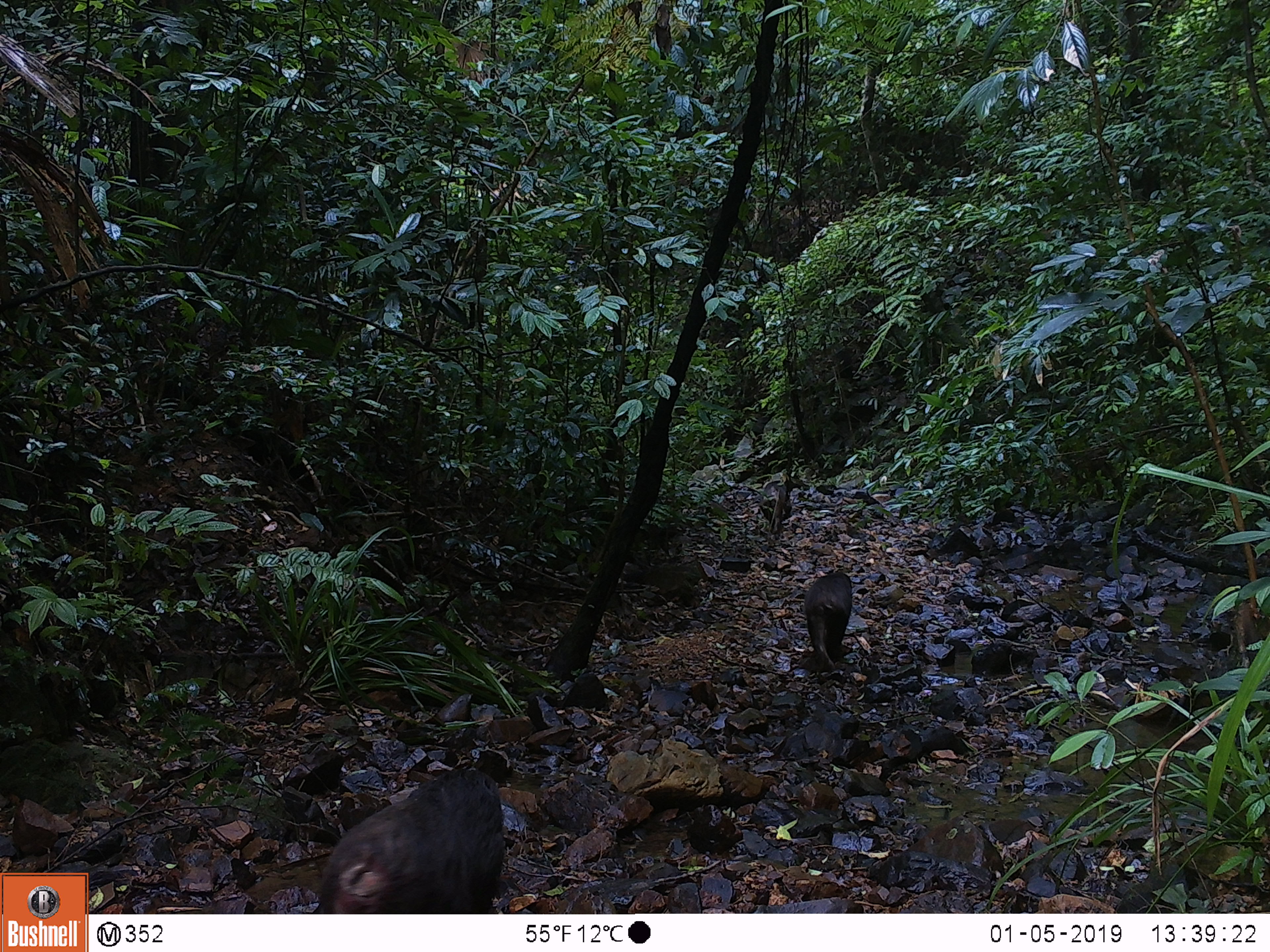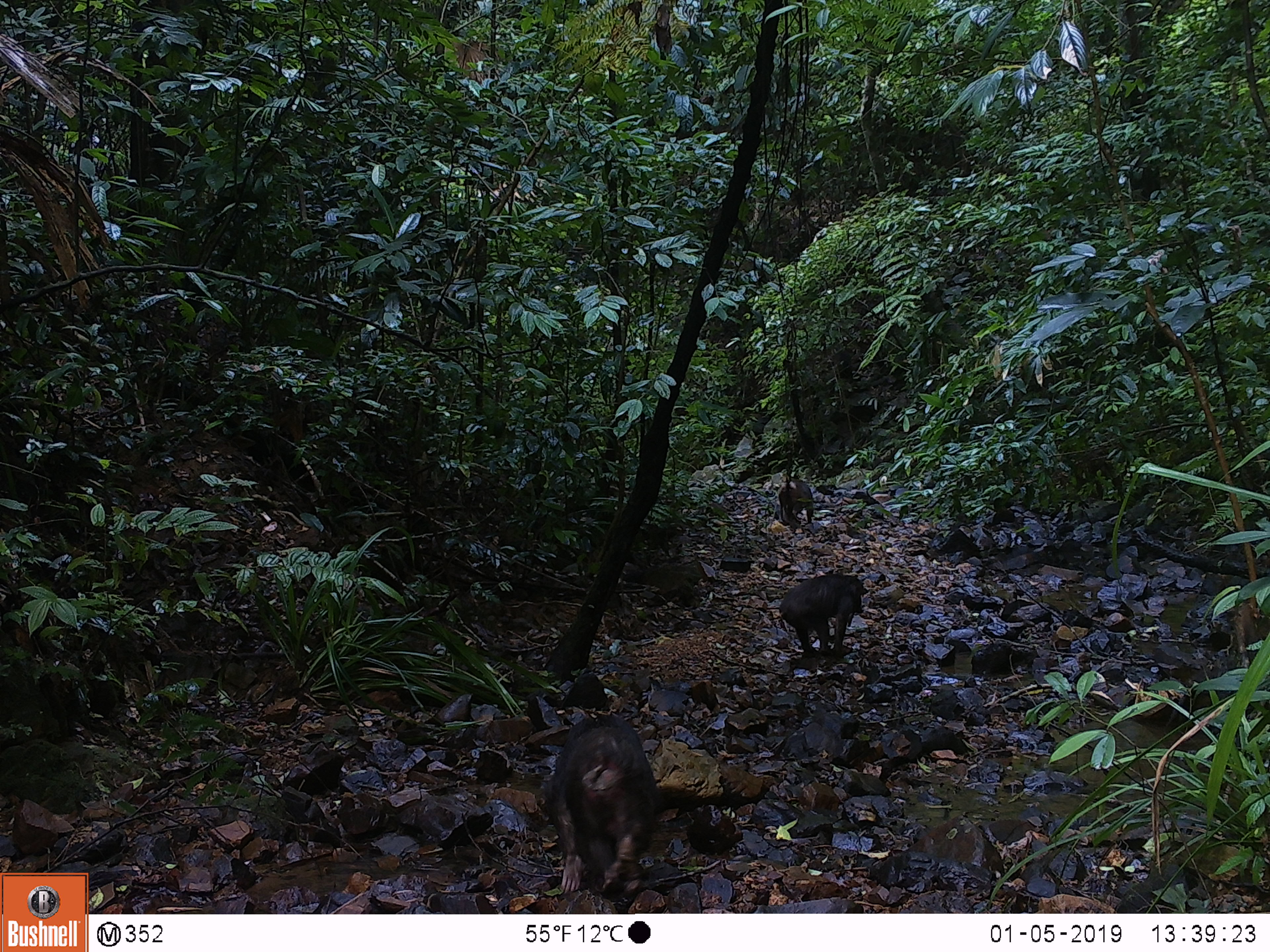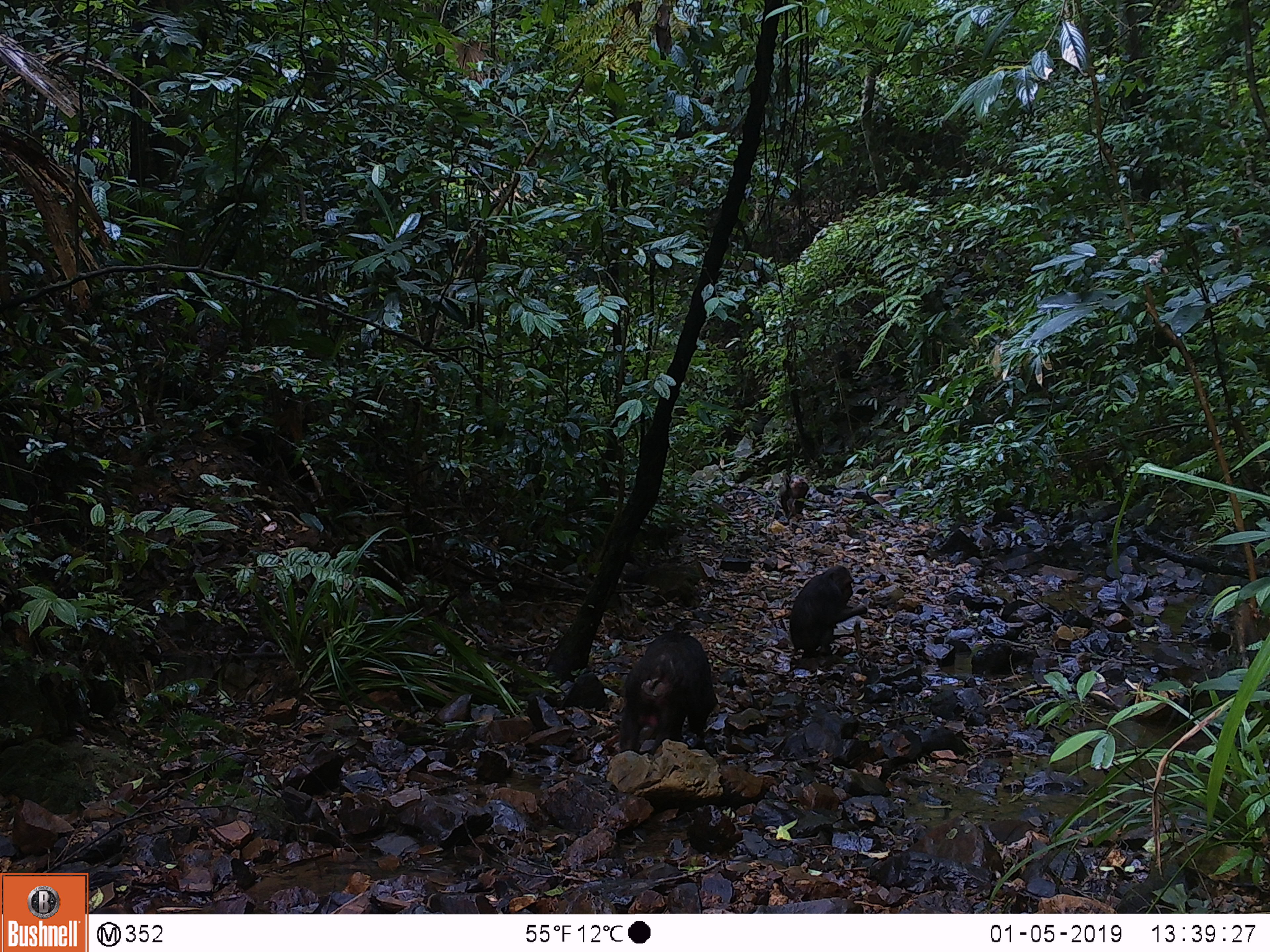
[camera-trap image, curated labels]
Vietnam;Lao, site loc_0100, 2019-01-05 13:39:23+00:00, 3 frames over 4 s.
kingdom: Animalia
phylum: Chordata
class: Mammalia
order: Primates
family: Cercopithecidae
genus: Macaca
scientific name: Macaca arctoides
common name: stump-tailed macaque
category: stump tailed macaque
Stump tailed macaque (stump-tailed macaque) (Macaca arctoides). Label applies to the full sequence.